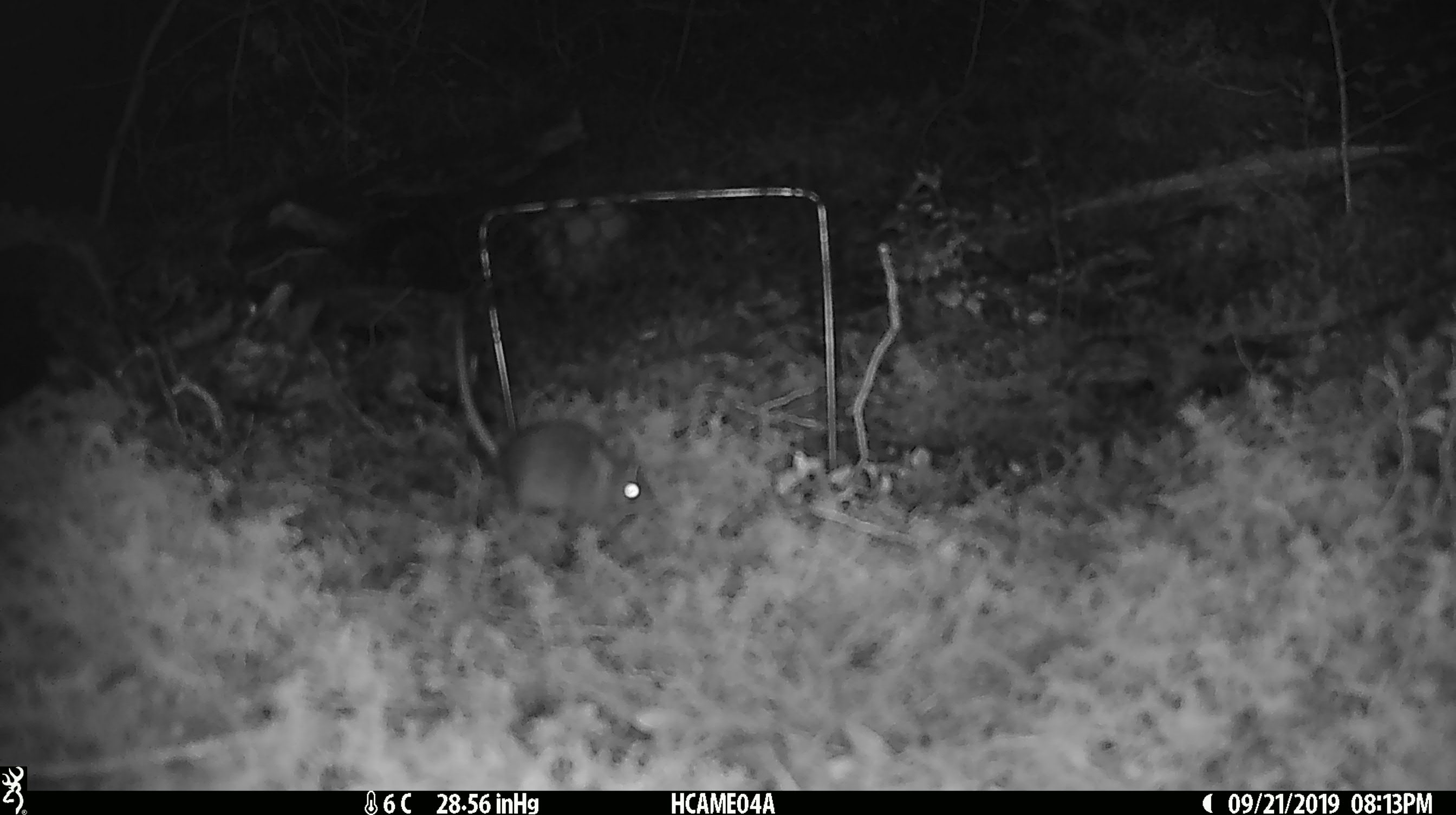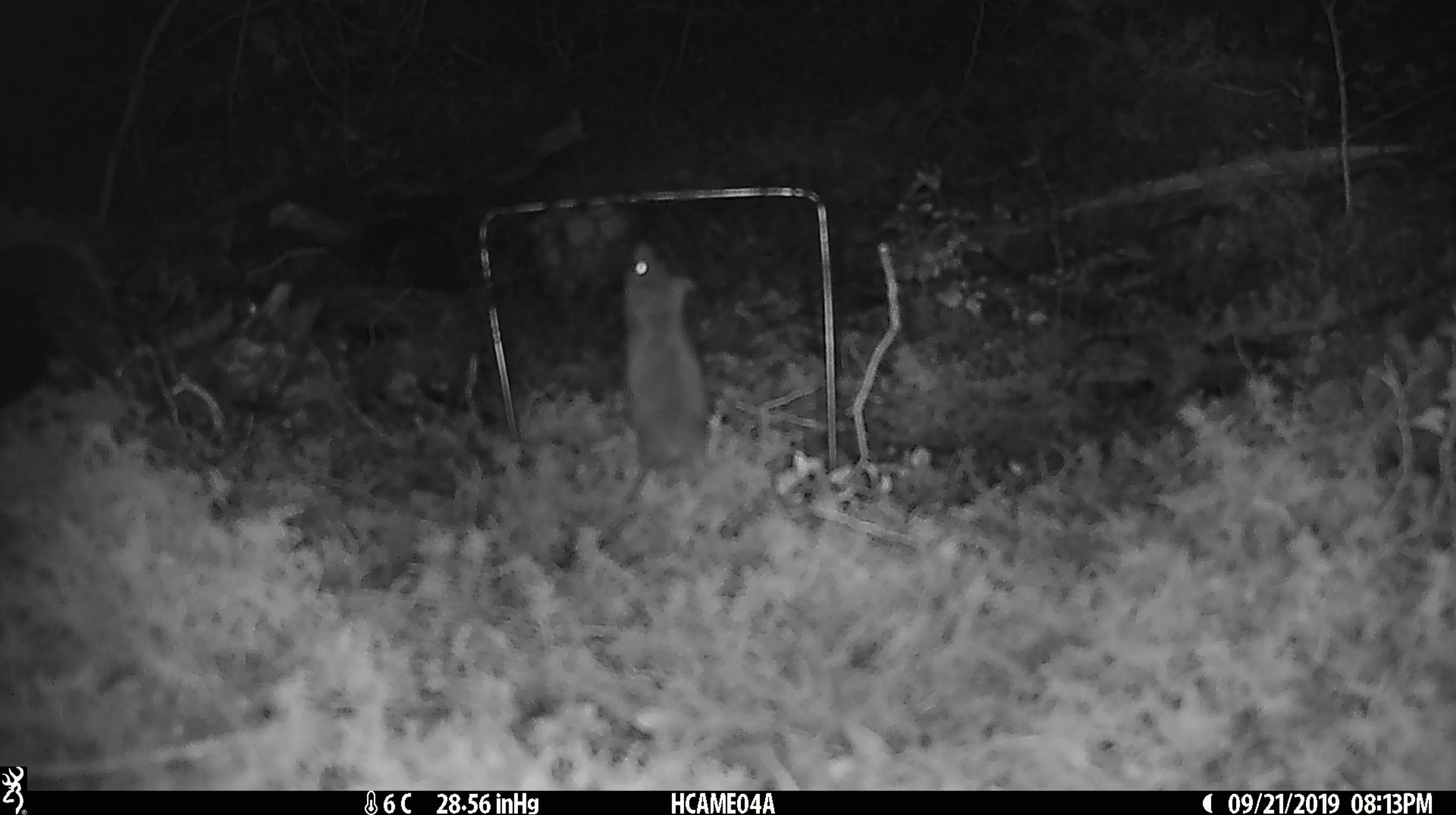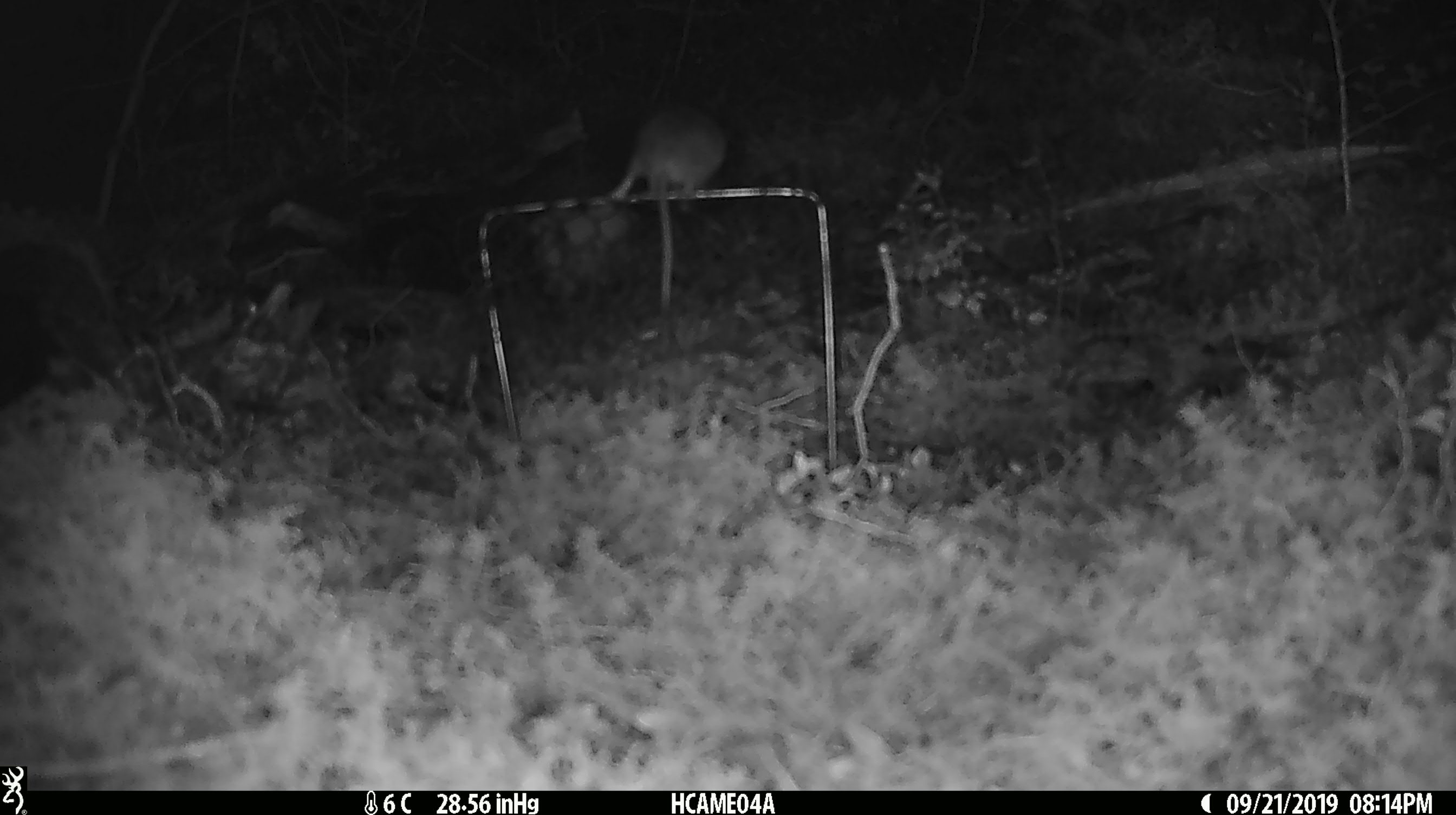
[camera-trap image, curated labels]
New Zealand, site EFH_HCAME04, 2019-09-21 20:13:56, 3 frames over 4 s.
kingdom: Animalia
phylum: Chordata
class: Mammalia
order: Rodentia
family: Muridae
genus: Mus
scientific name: Mus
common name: mouse